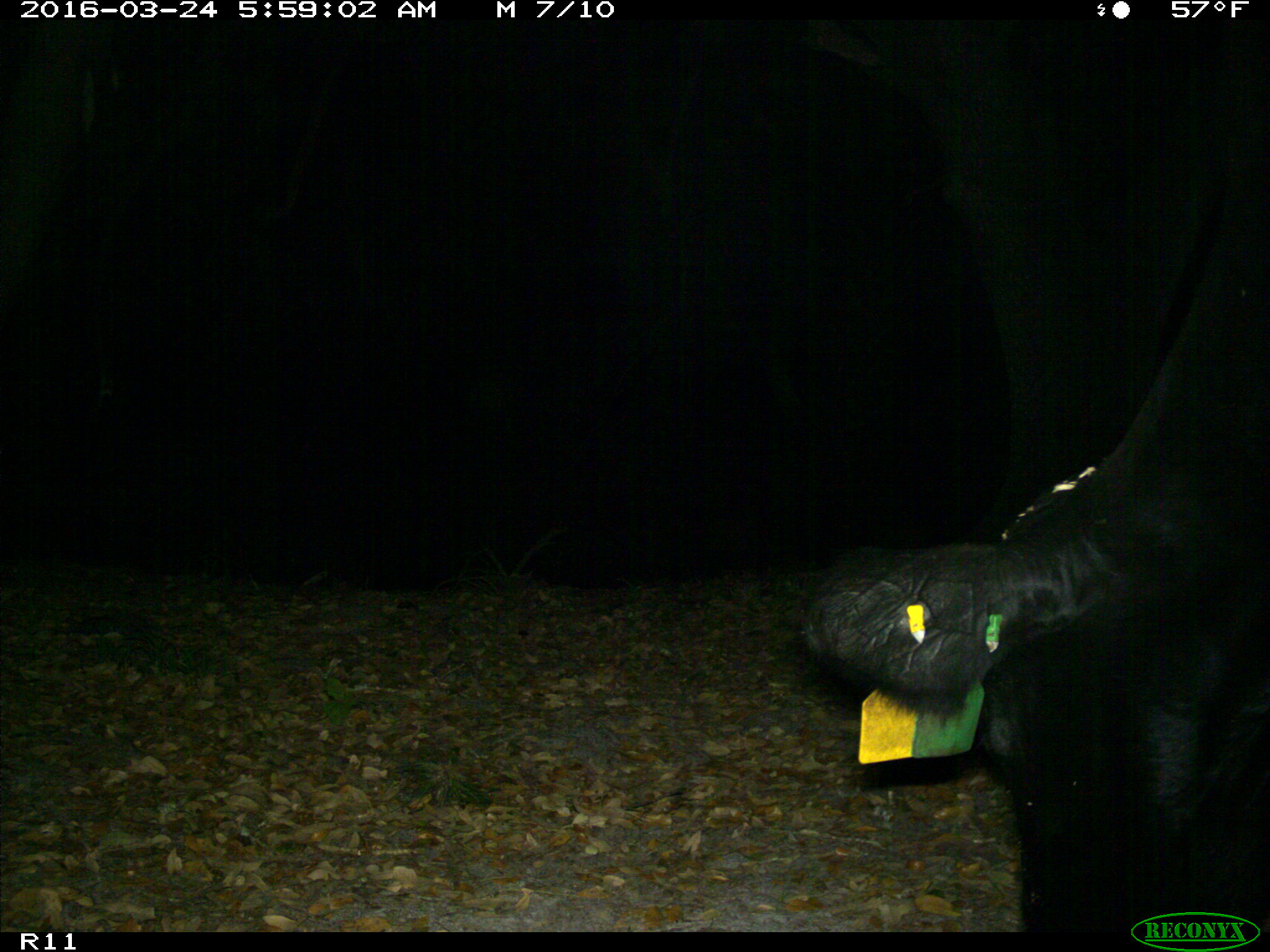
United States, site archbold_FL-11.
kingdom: Animalia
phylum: Chordata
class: Mammalia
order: Artiodactyla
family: Bovidae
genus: Bos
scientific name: Bos taurus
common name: domestic cow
Bos taurus (domestic cow).